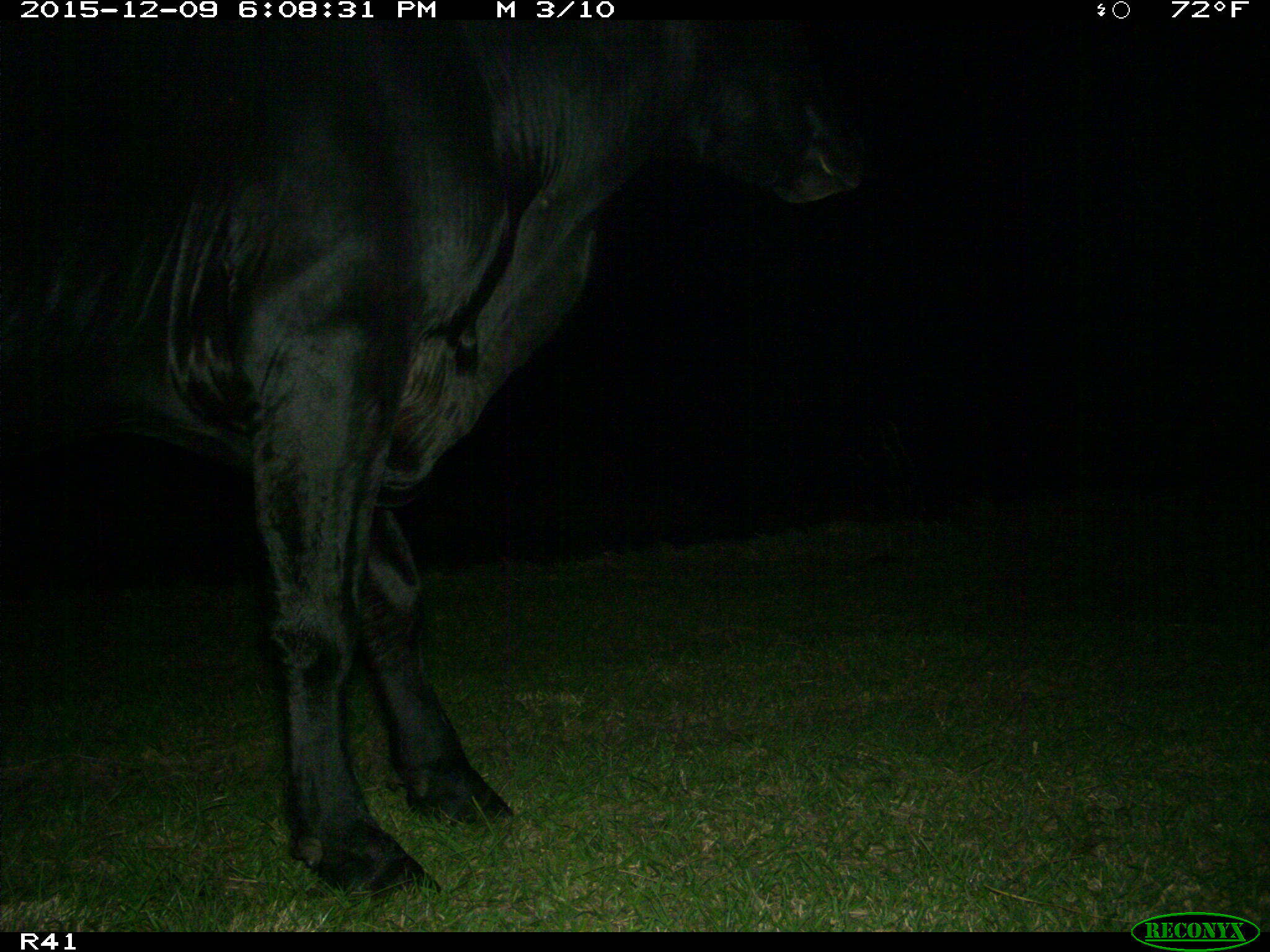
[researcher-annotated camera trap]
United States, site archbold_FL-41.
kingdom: Animalia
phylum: Chordata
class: Mammalia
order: Artiodactyla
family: Bovidae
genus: Bos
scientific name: Bos taurus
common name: domestic cow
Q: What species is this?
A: Bos taurus (domestic cow).